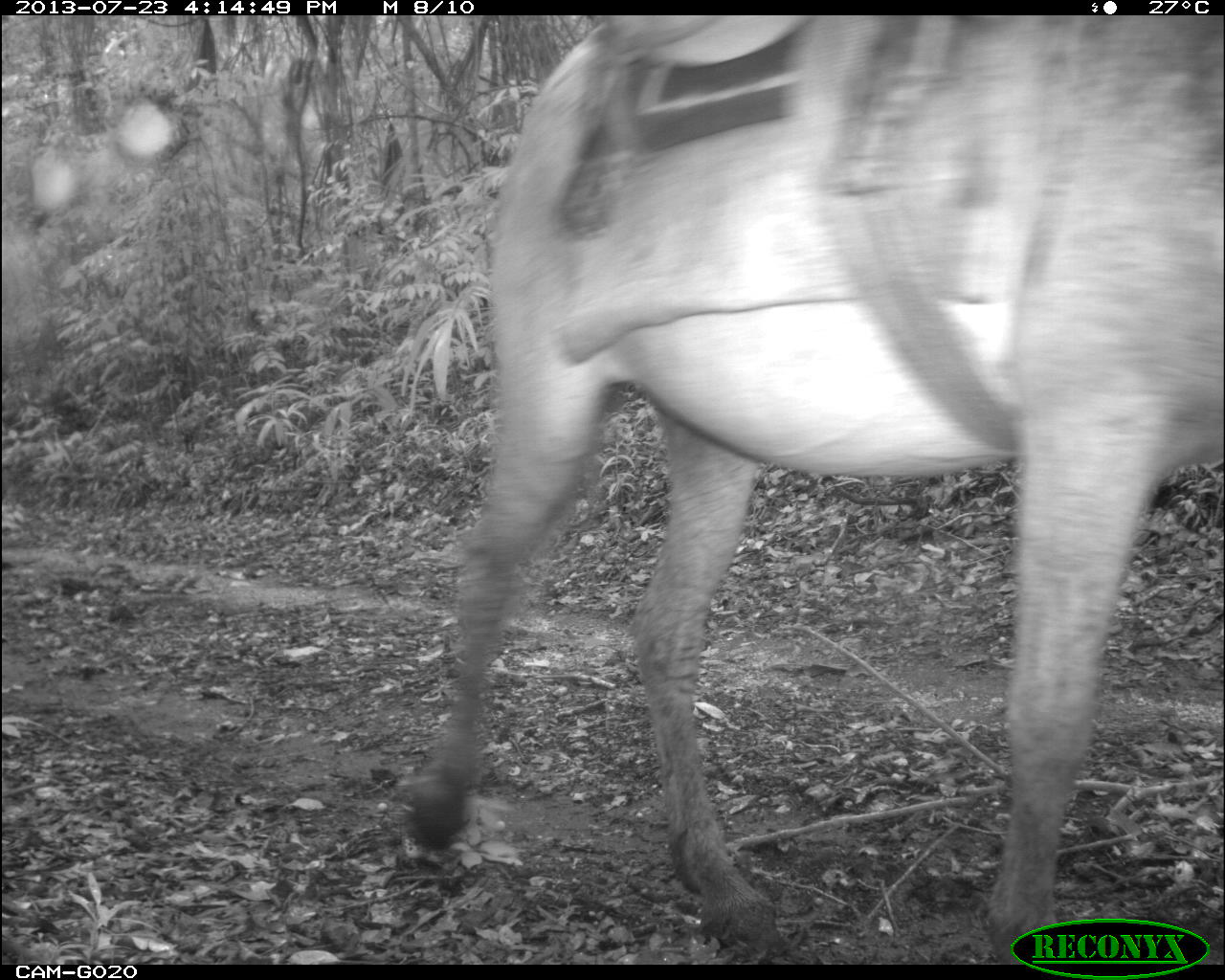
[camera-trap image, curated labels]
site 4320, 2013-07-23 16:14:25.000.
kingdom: Animalia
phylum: Chordata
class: Mammalia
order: Perissodactyla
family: Equidae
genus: Equus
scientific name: Equus ferus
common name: wild horse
Equus ferus (wild horse), count 3.